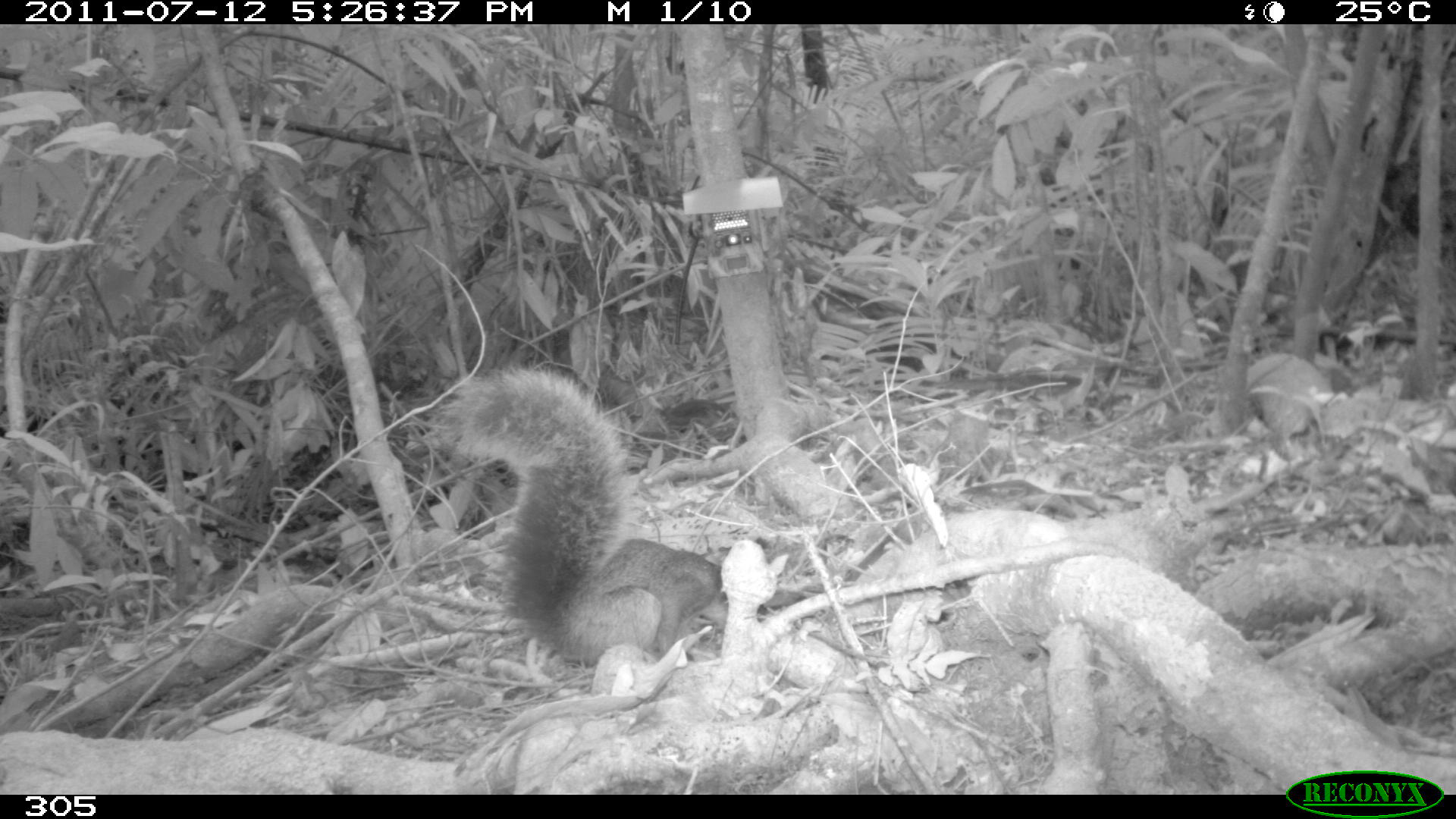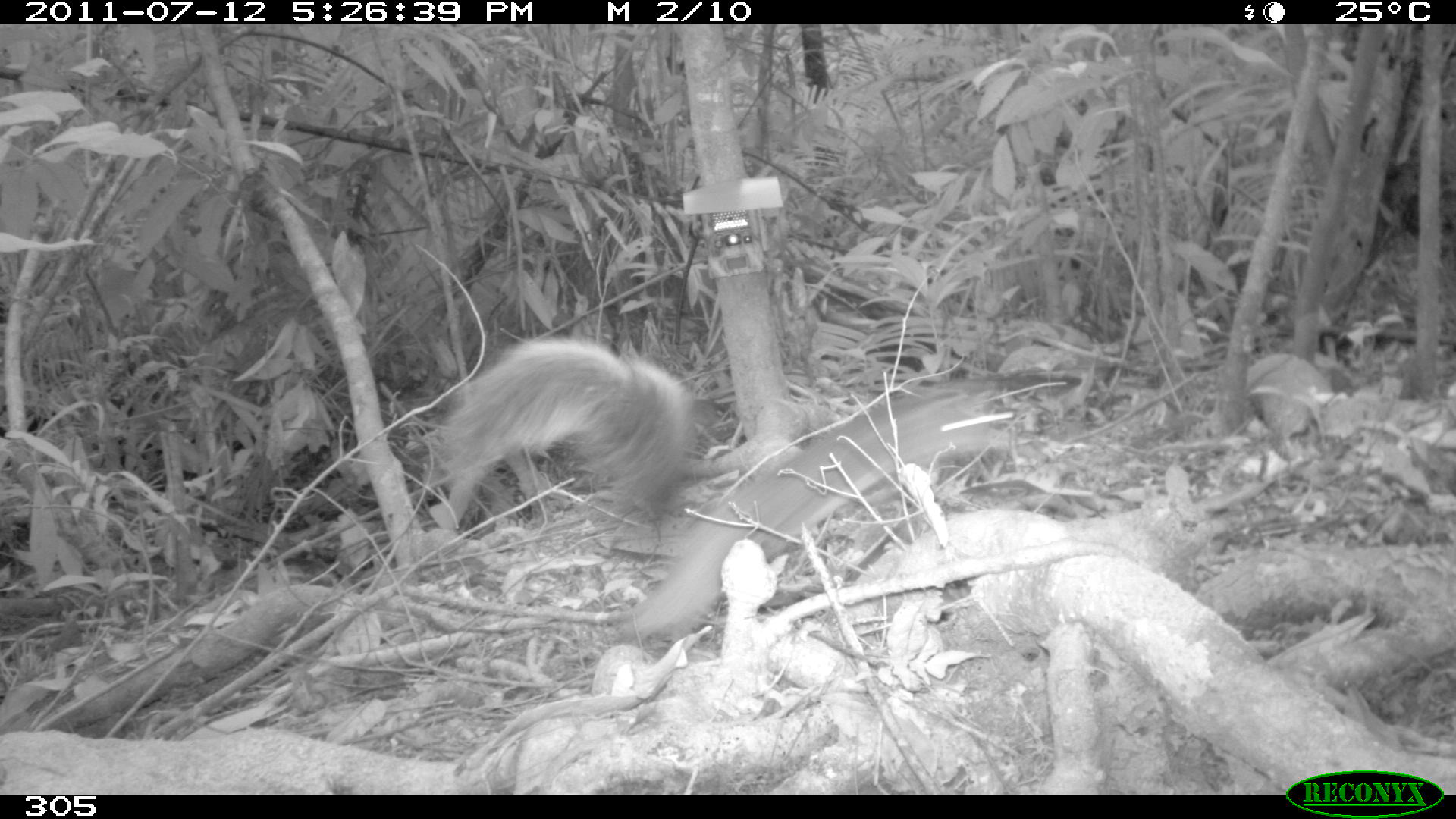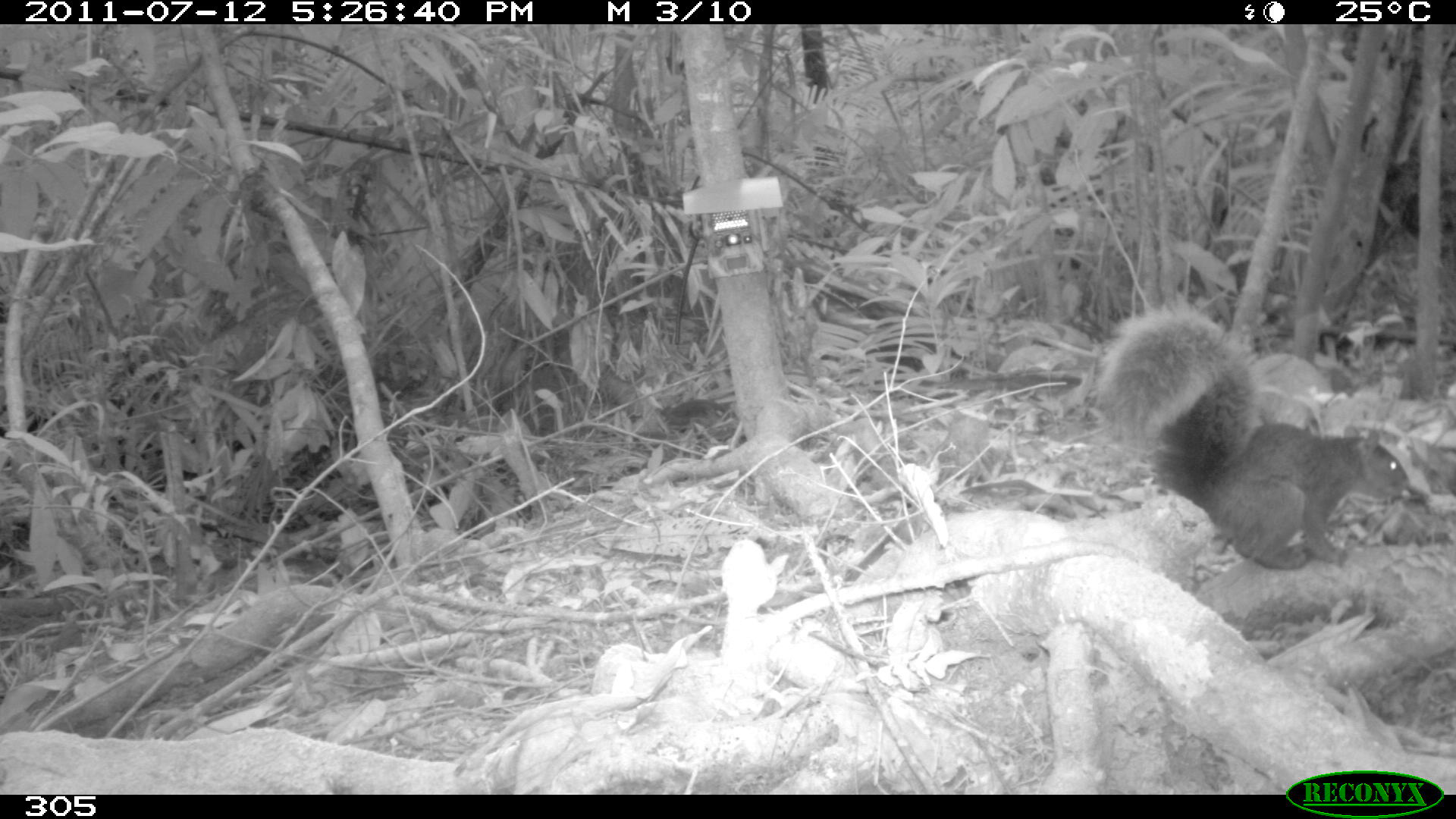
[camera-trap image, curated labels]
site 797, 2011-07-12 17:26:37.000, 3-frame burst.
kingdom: Animalia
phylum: Chordata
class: Mammalia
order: Rodentia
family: Sciuridae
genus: Sciurus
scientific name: Sciurus spadiceus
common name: southern amazon red squirrel